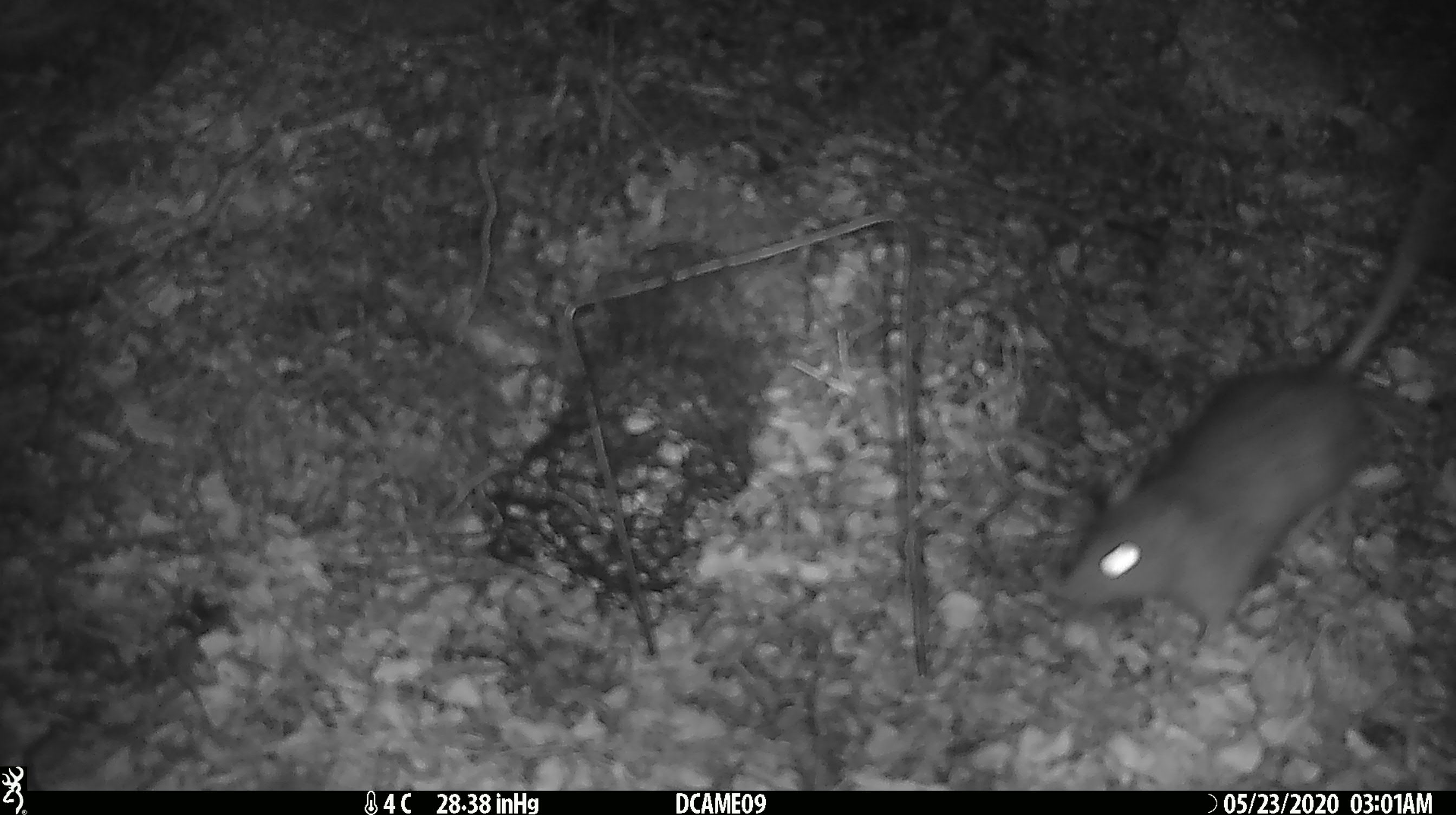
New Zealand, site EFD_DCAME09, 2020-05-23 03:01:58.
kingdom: Animalia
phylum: Chordata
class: Mammalia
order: Rodentia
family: Muridae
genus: Rattus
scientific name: Rattus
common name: rat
Rat (Rattus).